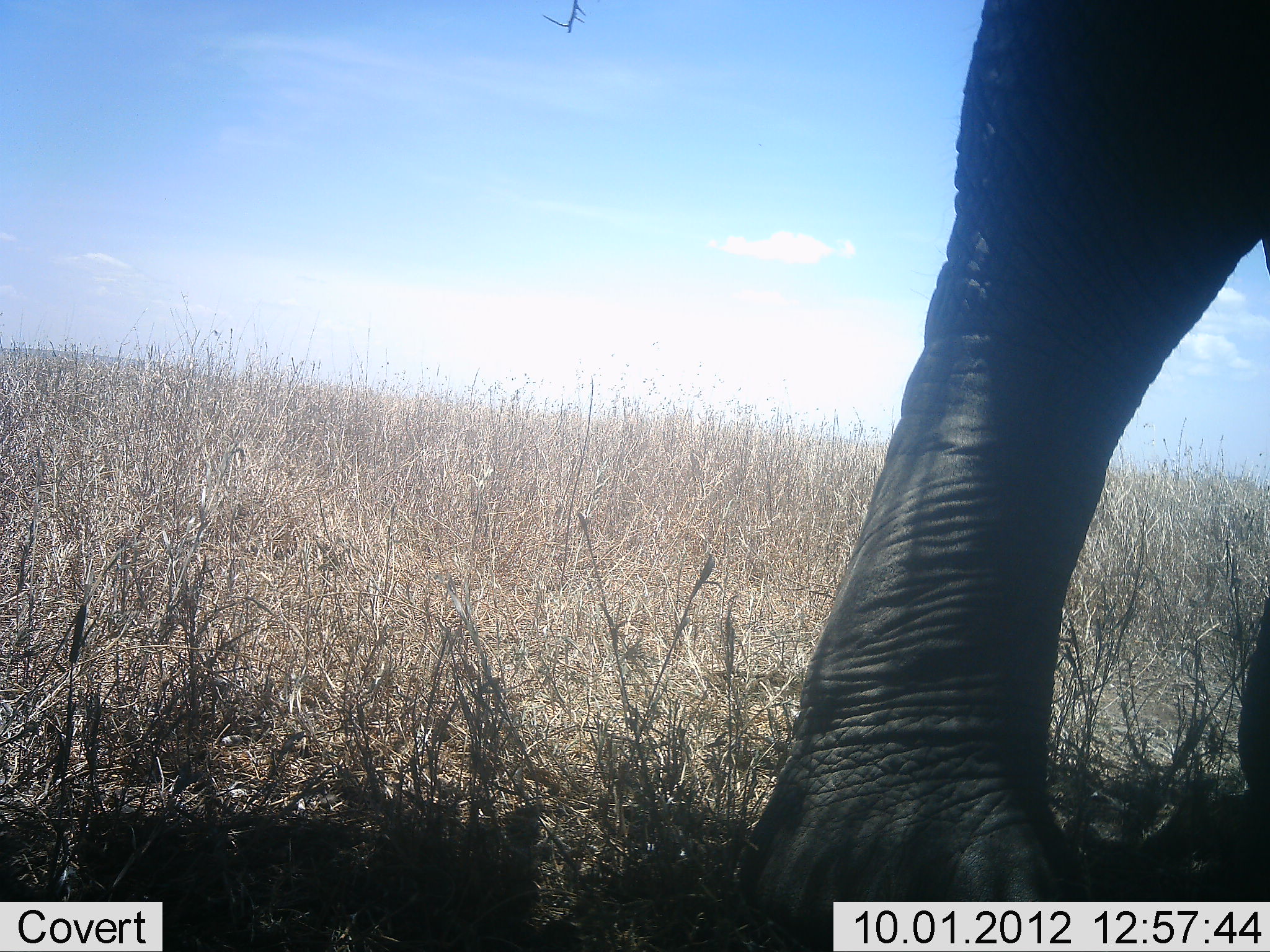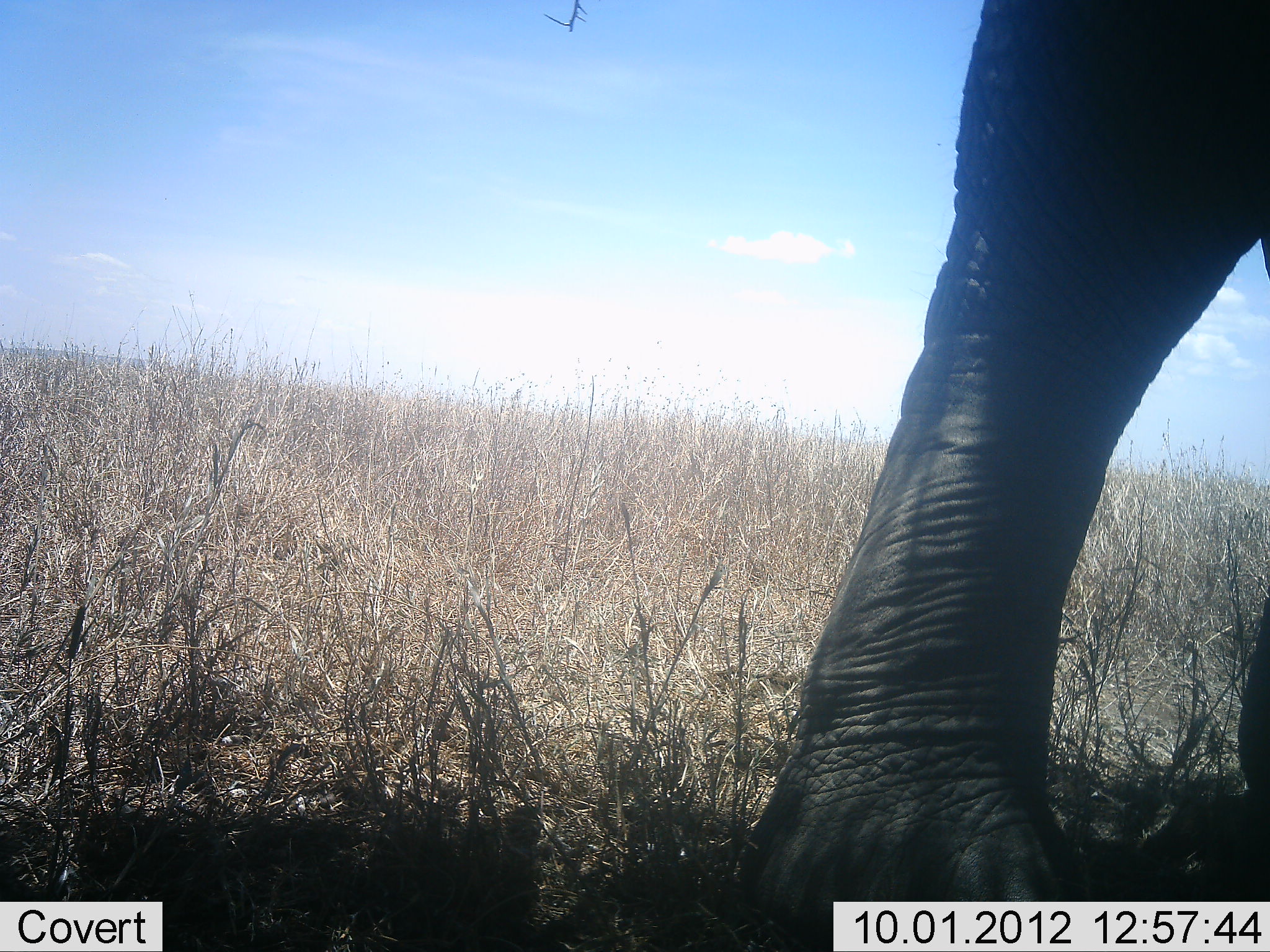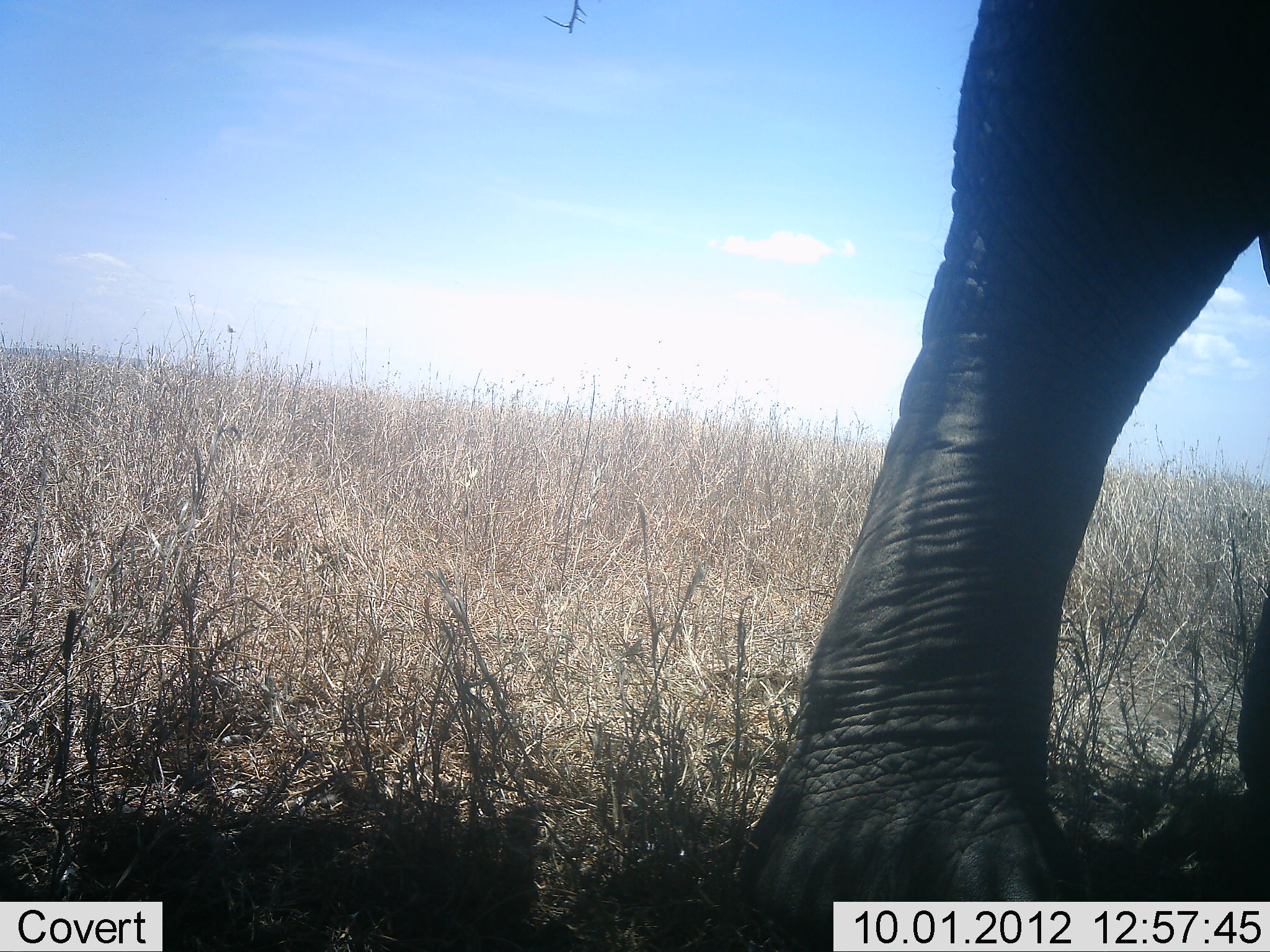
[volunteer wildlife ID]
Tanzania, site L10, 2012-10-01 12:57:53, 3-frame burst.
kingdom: Animalia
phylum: Chordata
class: Mammalia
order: Proboscidea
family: Elephantidae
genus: Loxodonta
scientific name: Loxodonta africana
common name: african bush elephant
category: elephant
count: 1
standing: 100%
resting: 0%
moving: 0%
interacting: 0%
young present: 0%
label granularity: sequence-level